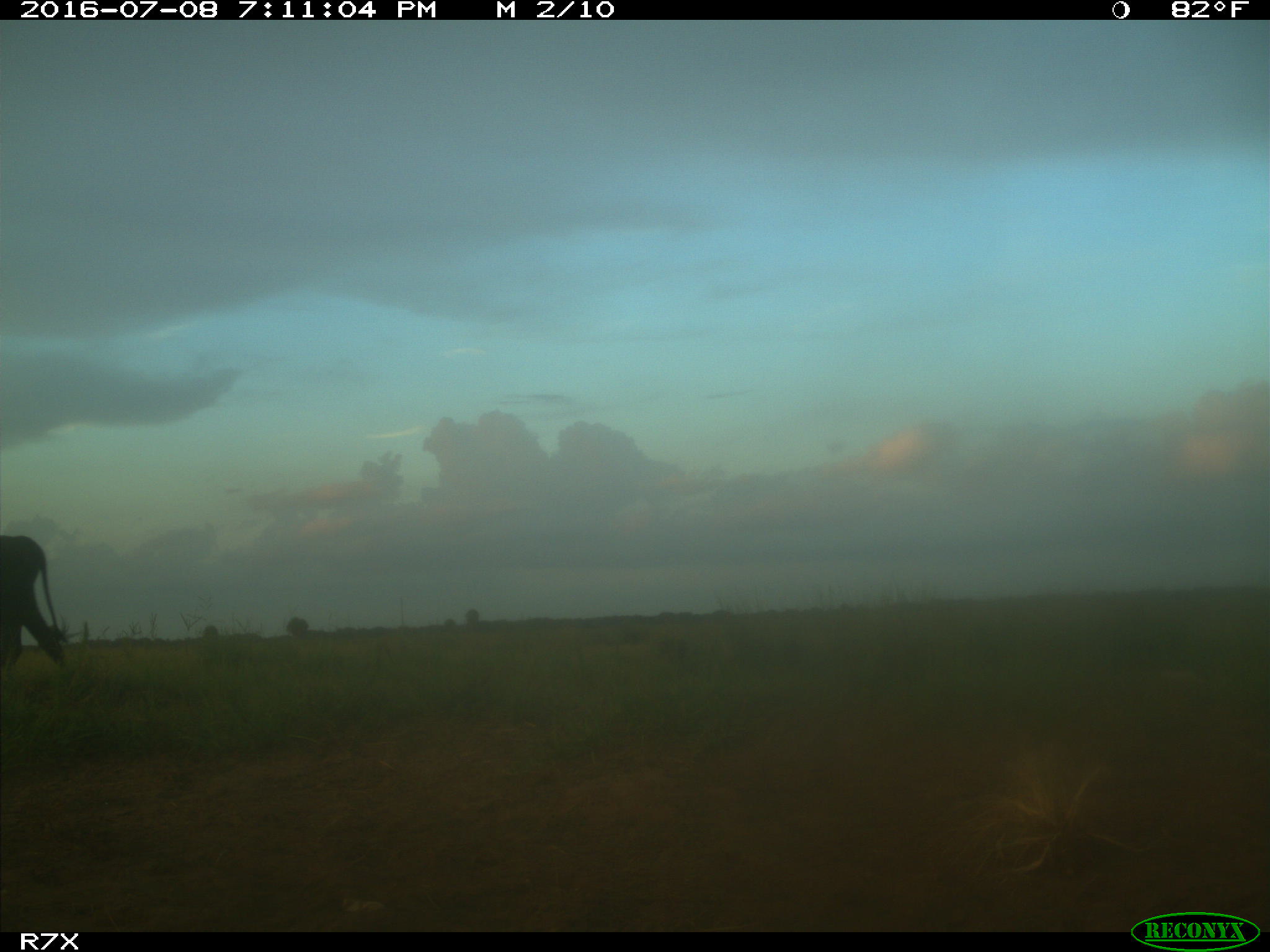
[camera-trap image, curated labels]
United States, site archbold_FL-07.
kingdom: Animalia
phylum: Chordata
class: Mammalia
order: Artiodactyla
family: Bovidae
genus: Bos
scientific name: Bos taurus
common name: domestic cow